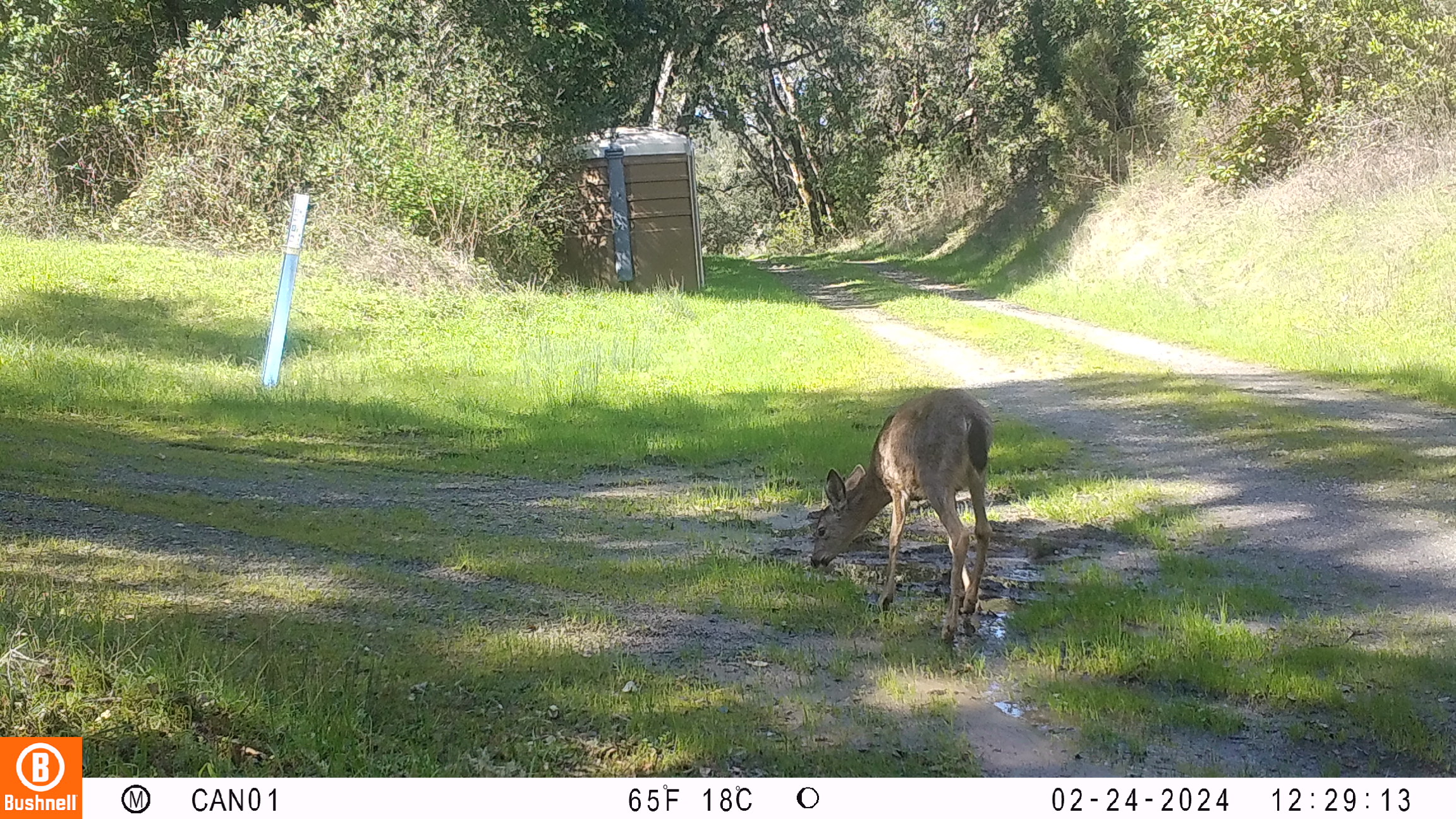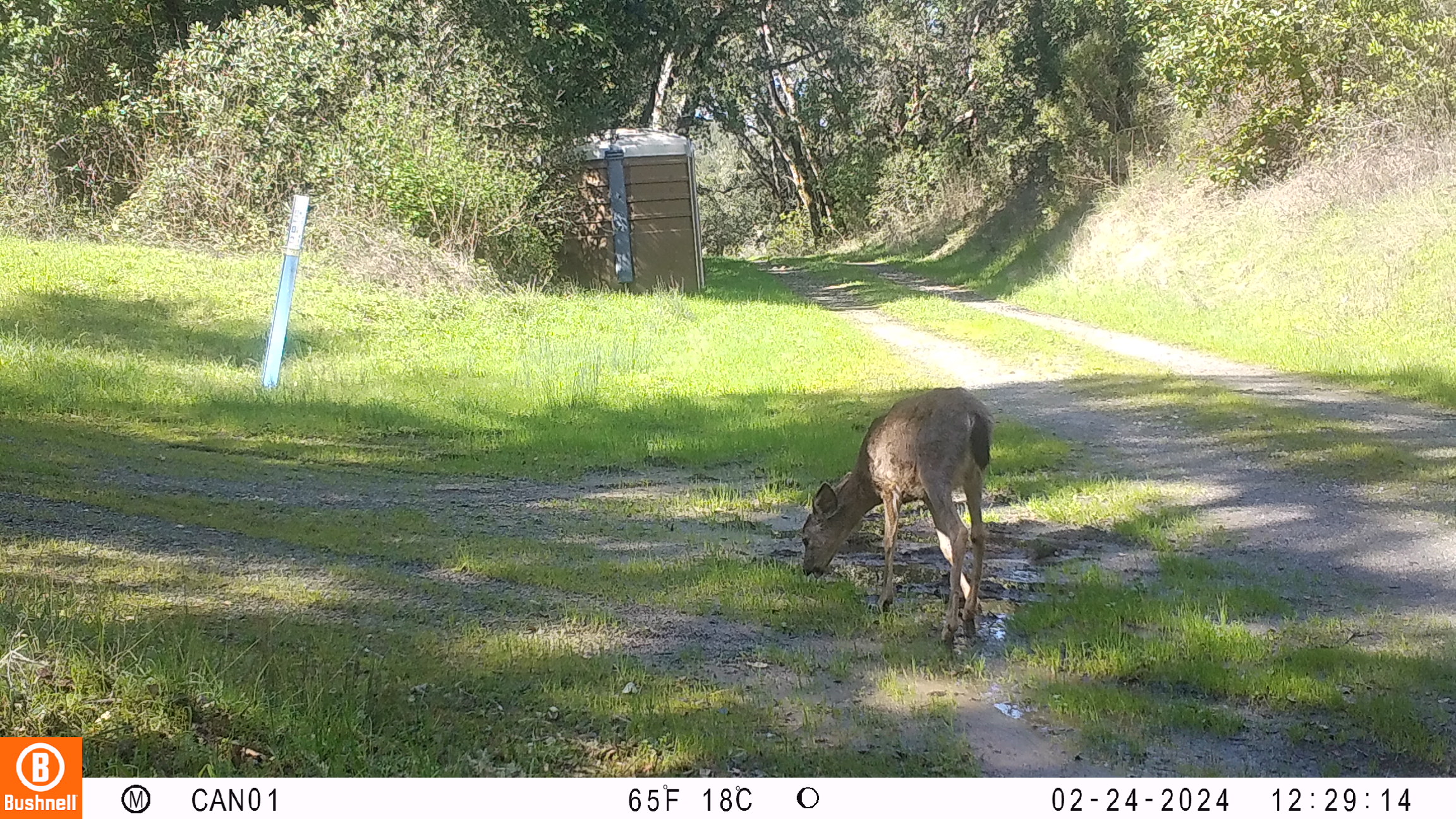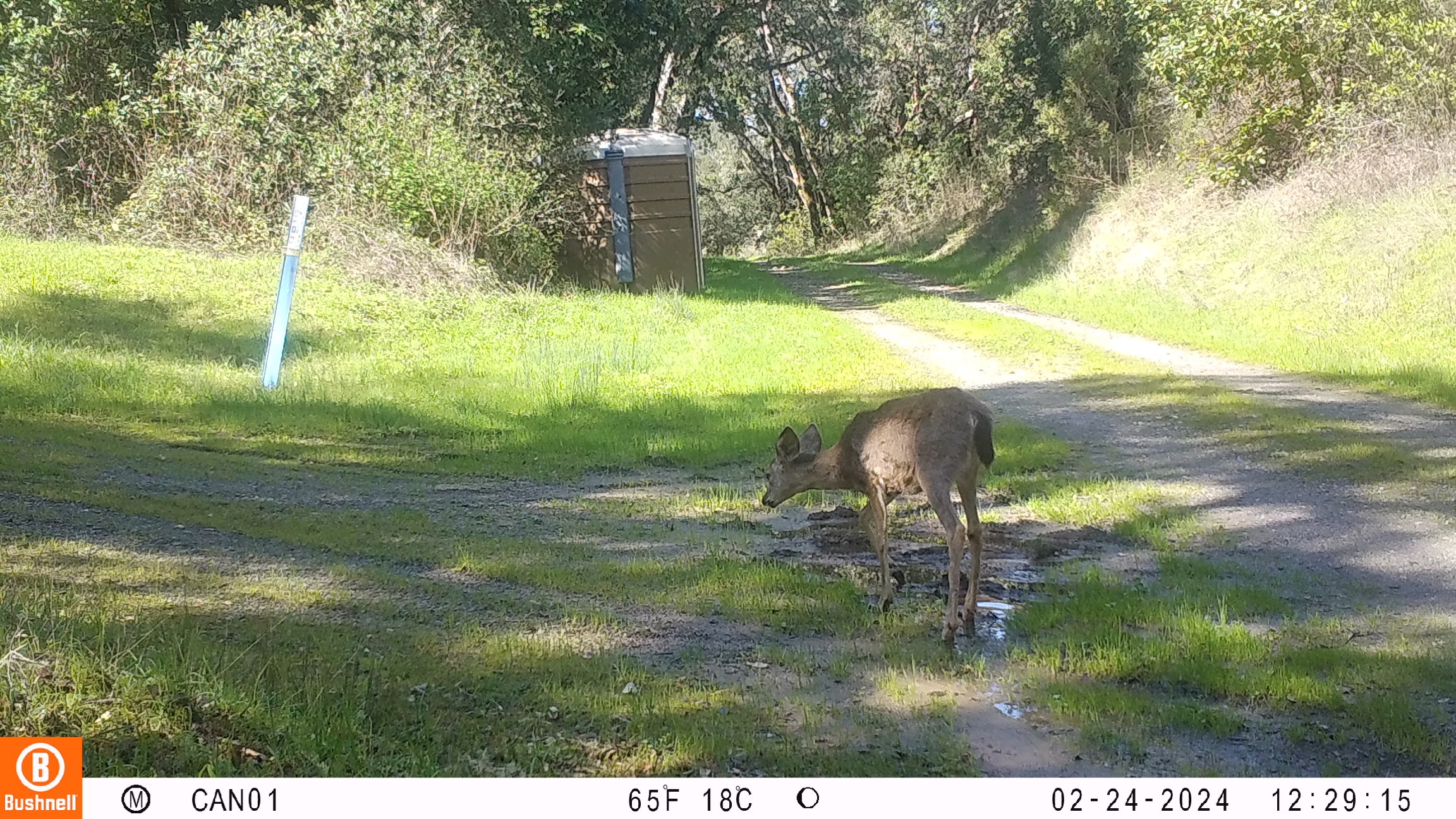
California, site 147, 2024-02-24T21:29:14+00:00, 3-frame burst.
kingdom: Animalia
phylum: Chordata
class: Mammalia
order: Artiodactyla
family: Cervidae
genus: Odocoileus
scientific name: Odocoileus hemionus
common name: mule deer